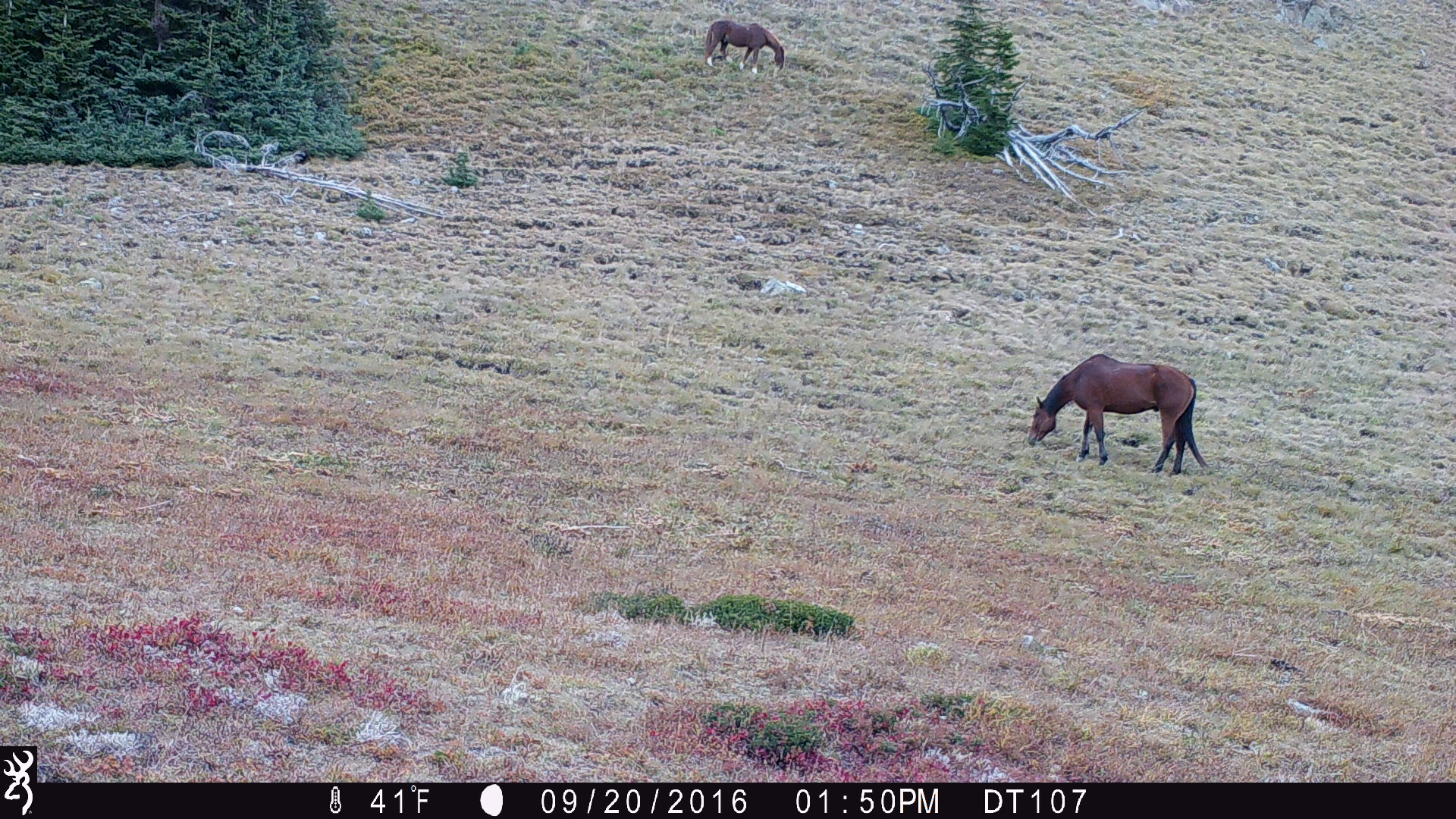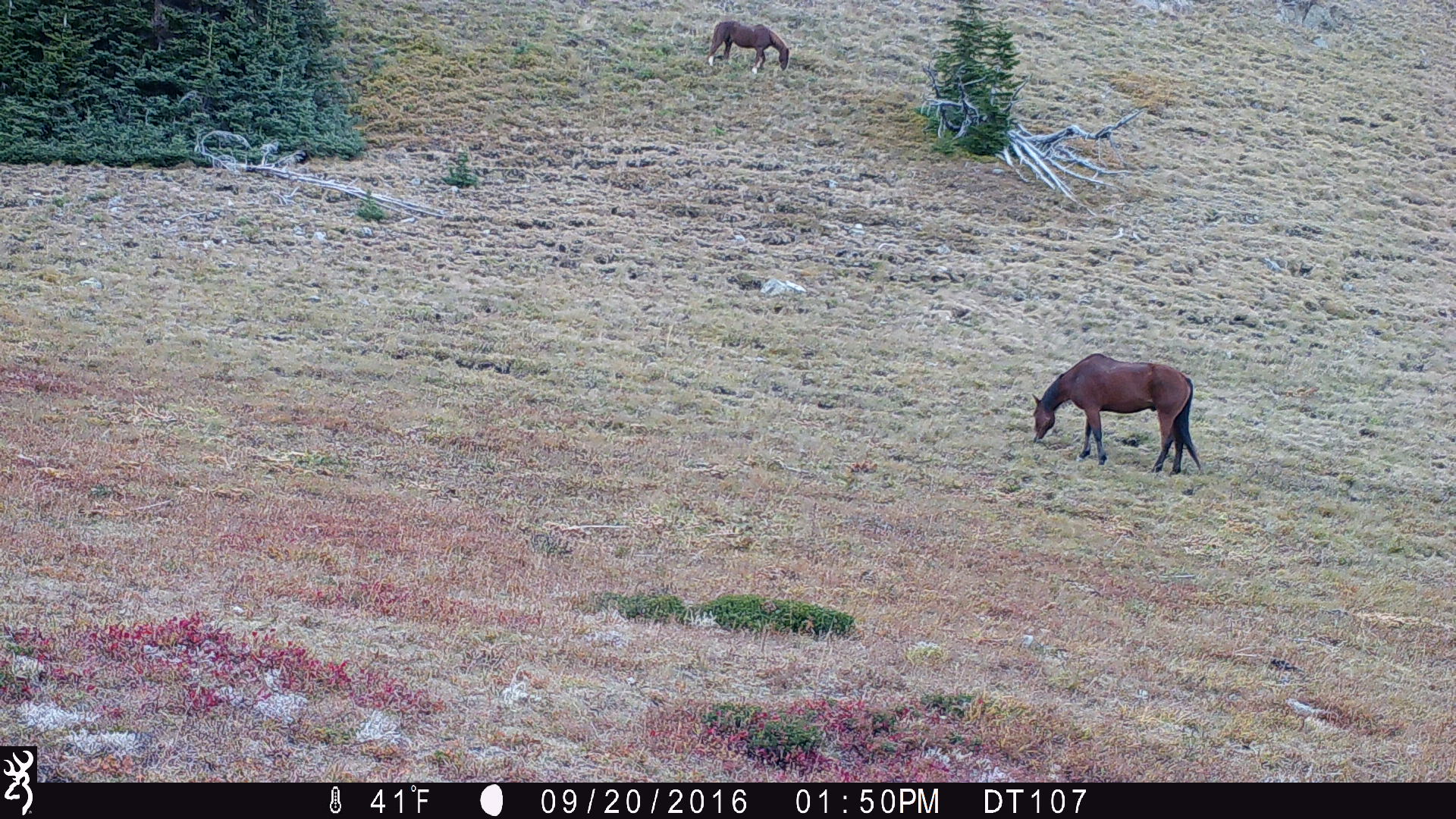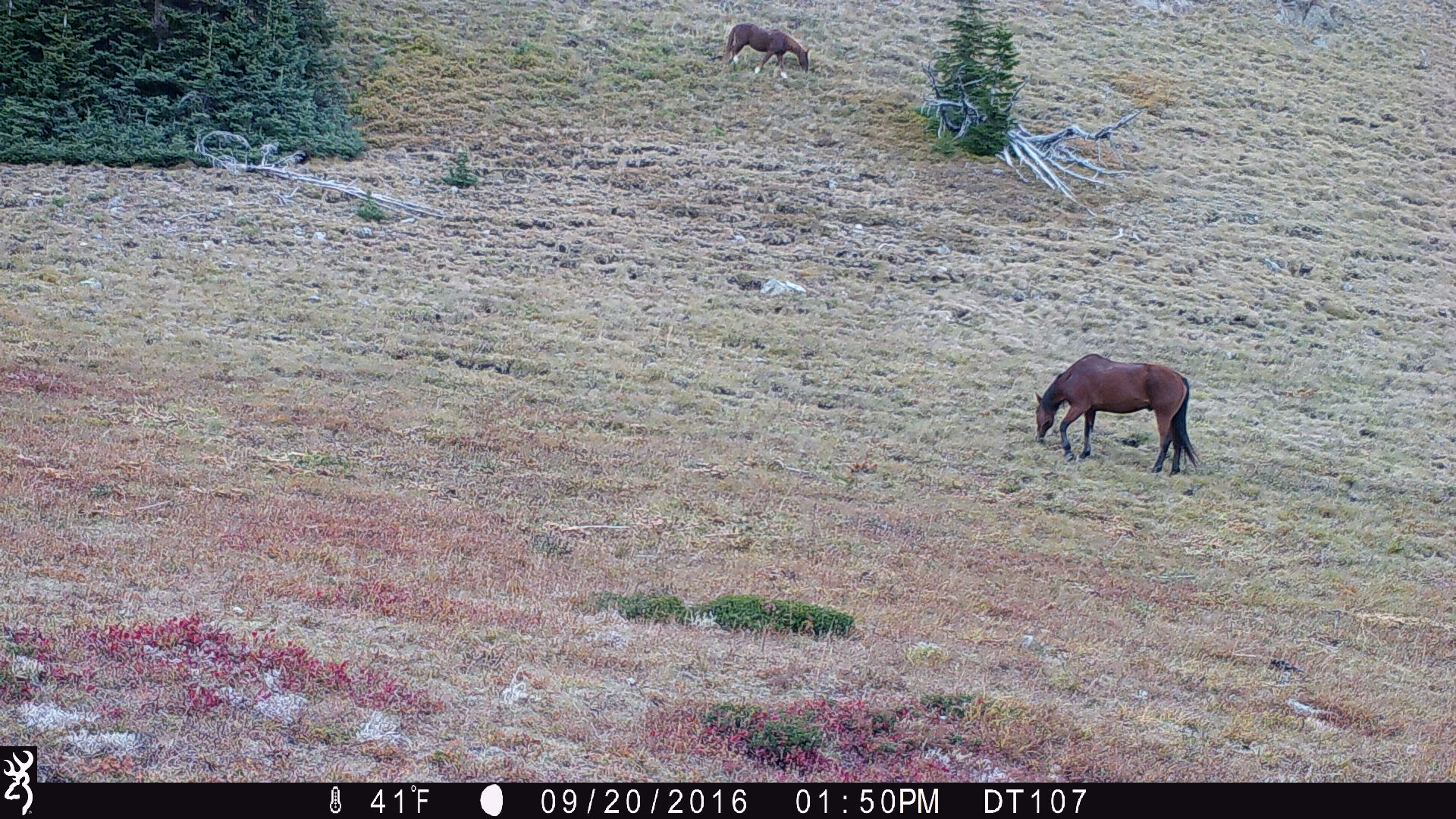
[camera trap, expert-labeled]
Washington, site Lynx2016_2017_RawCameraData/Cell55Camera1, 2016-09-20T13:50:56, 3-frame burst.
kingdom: Animalia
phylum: Chordata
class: Mammalia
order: Perissodactyla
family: Equidae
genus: Equus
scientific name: Equus caballus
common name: domestic horse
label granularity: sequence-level